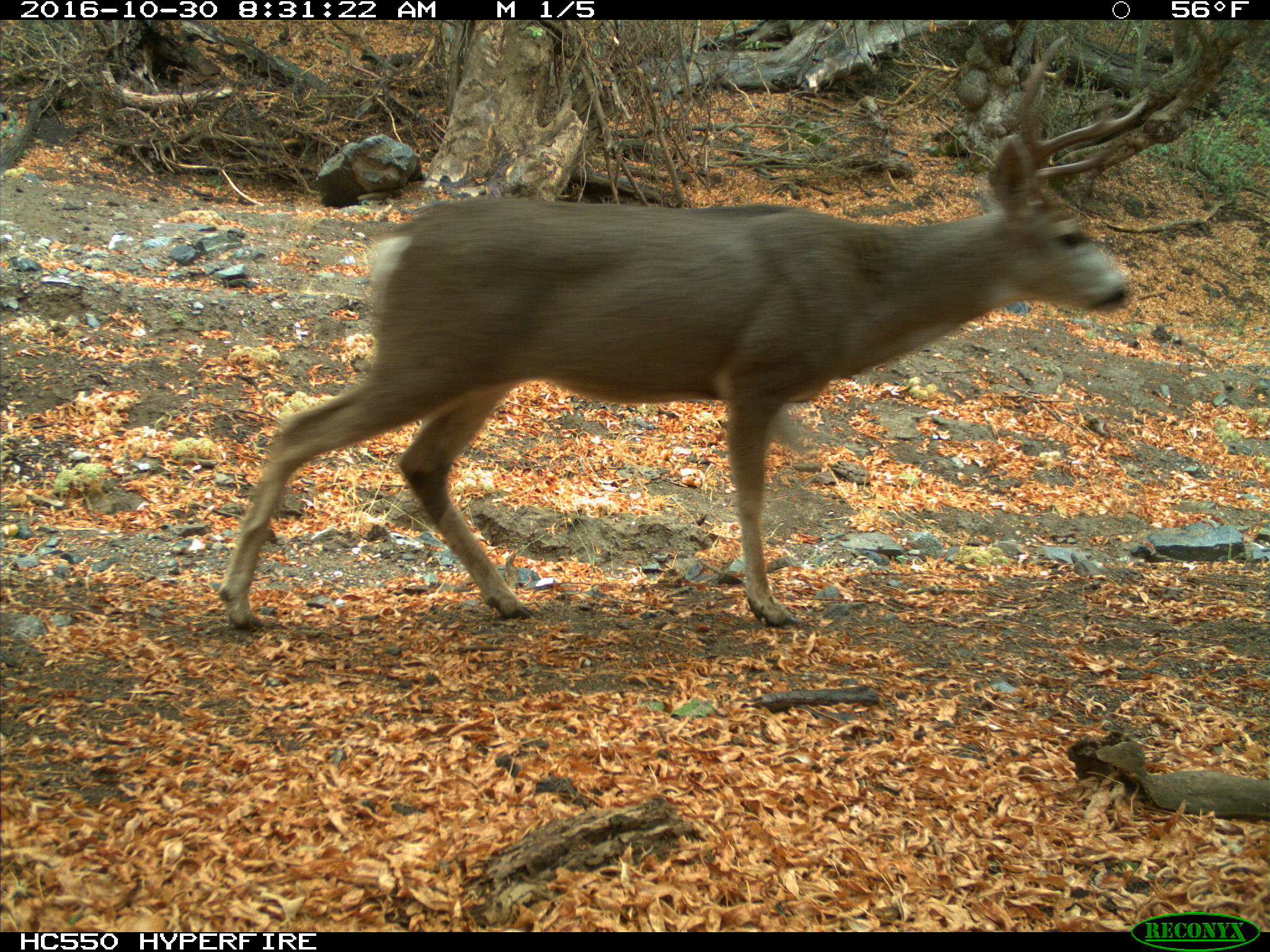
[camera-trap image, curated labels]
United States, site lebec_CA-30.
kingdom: Animalia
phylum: Chordata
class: Mammalia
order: Artiodactyla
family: Cervidae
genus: Odocoileus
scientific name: Odocoileus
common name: deer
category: unidentified deer